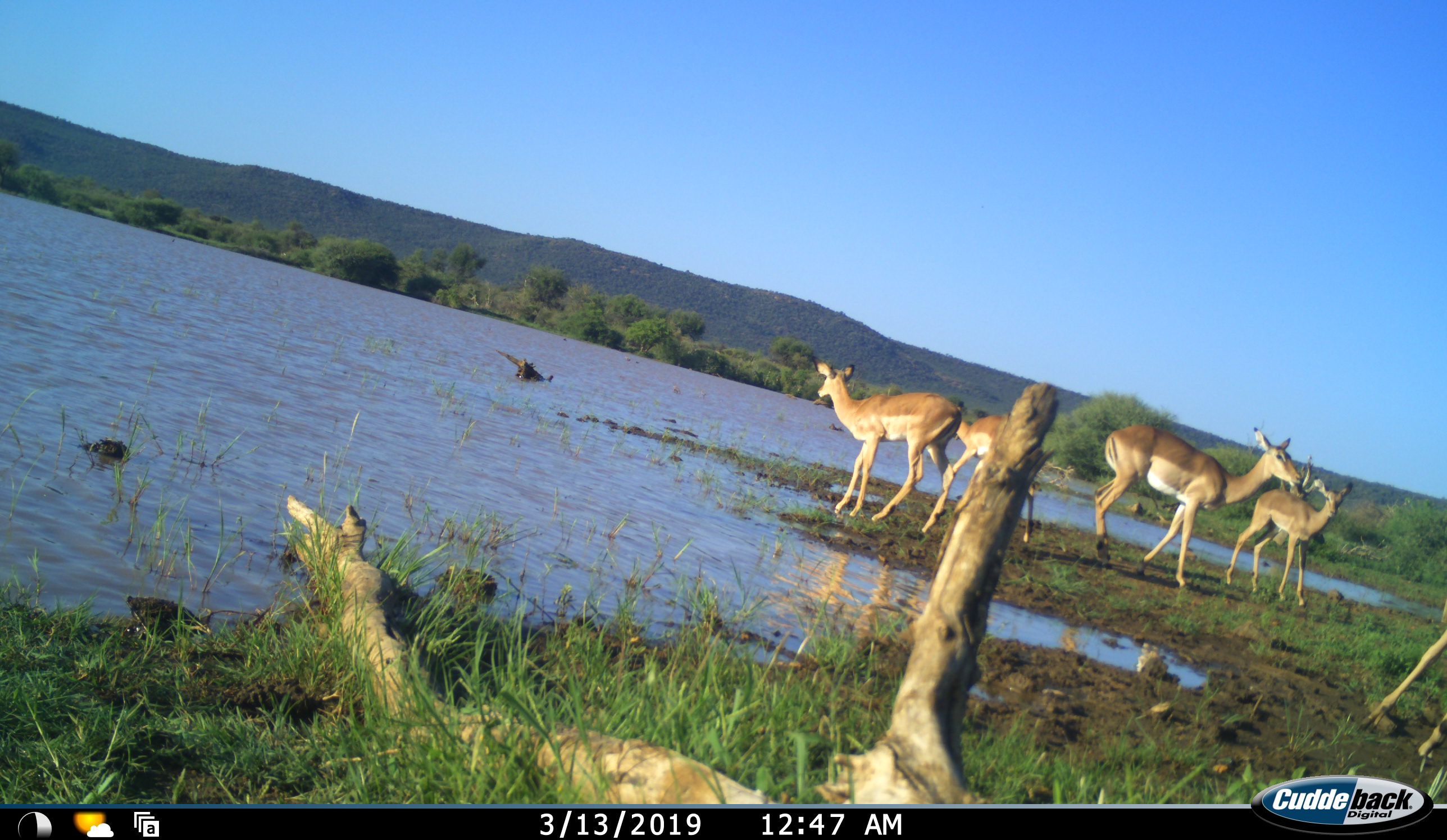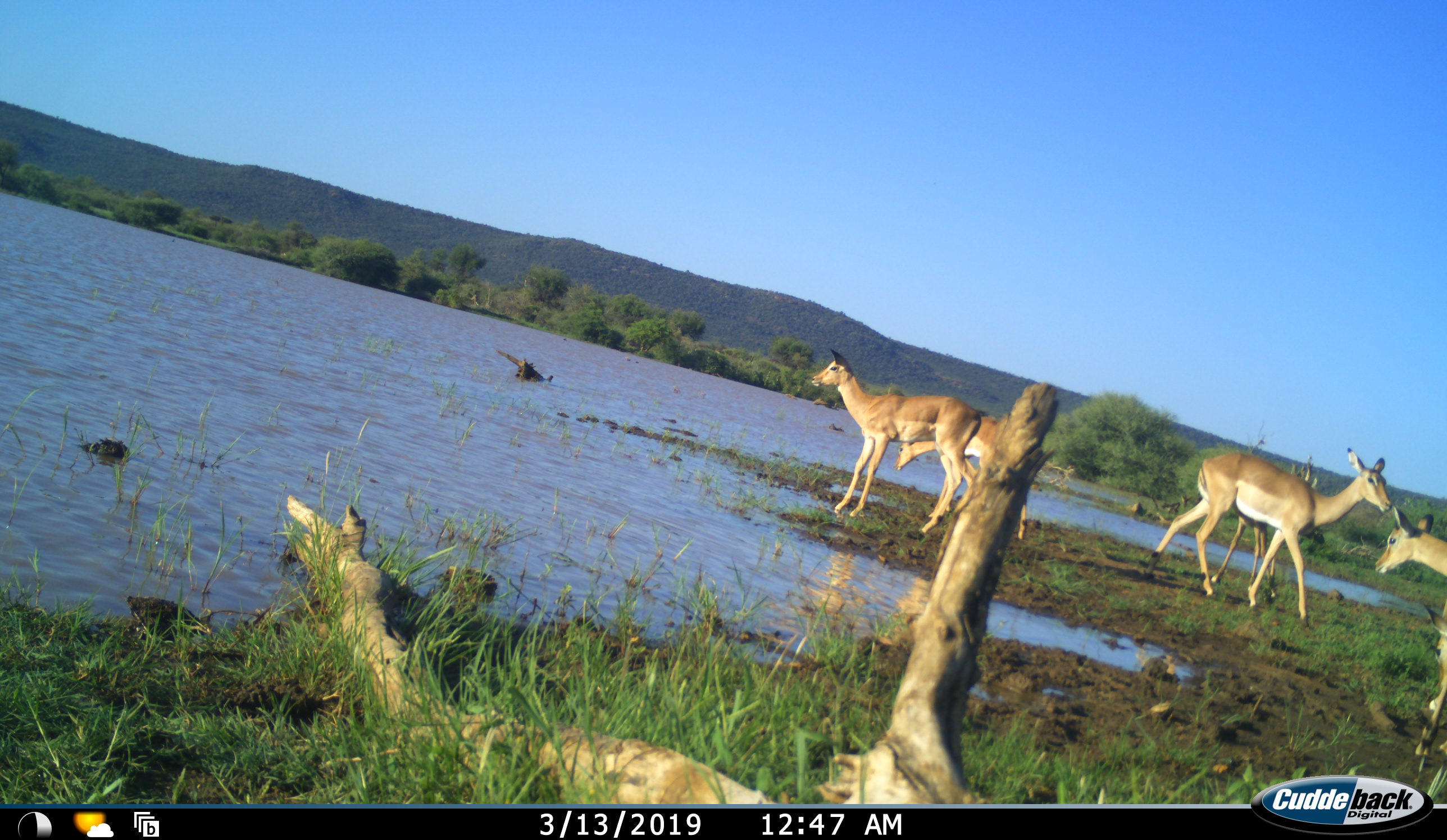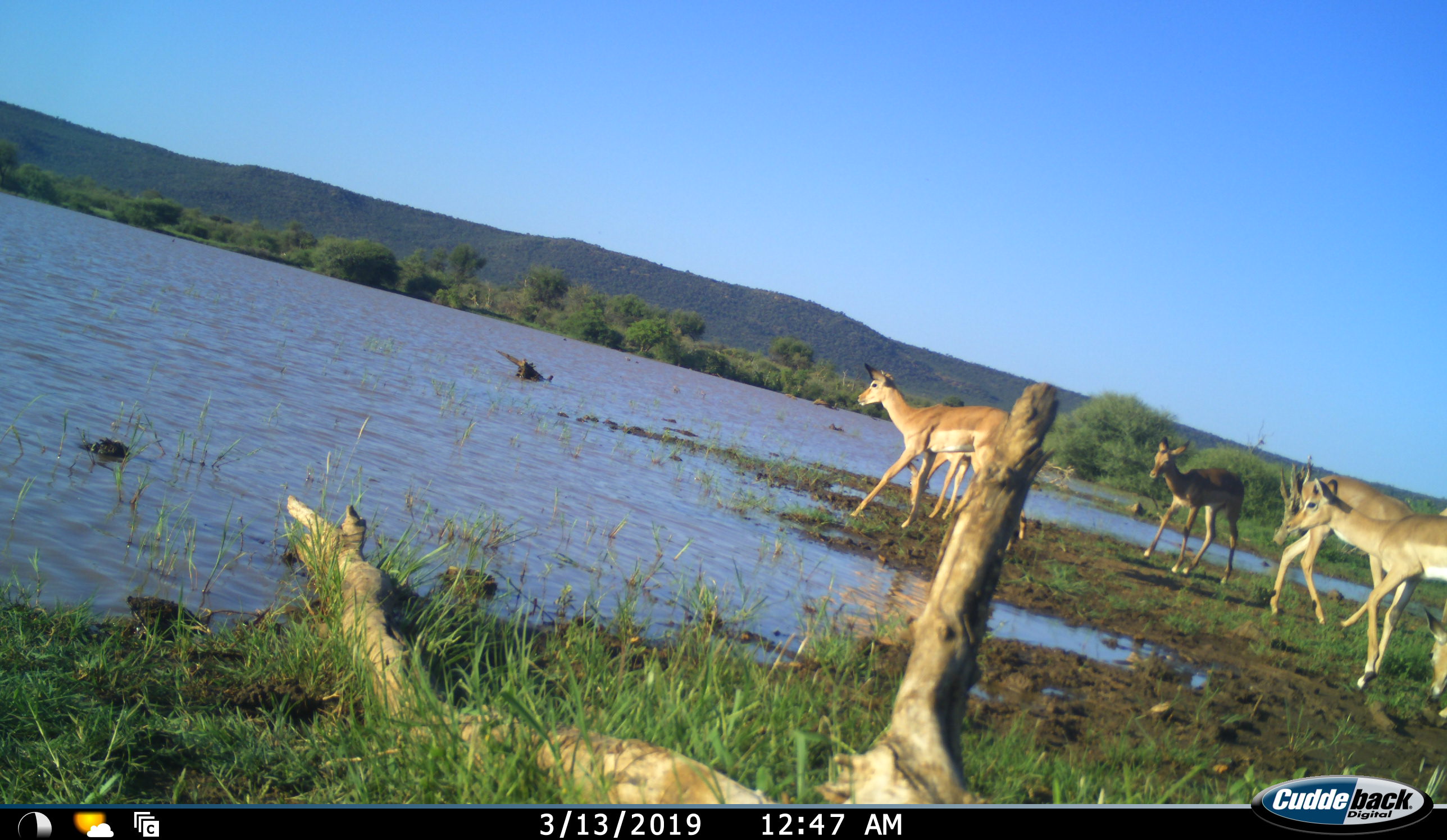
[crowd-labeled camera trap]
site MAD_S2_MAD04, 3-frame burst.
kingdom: Animalia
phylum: Chordata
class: Mammalia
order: Artiodactyla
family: Bovidae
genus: Aepyceros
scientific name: Aepyceros melampus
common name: impala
Impala (Aepyceros melampus), count 6. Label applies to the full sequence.